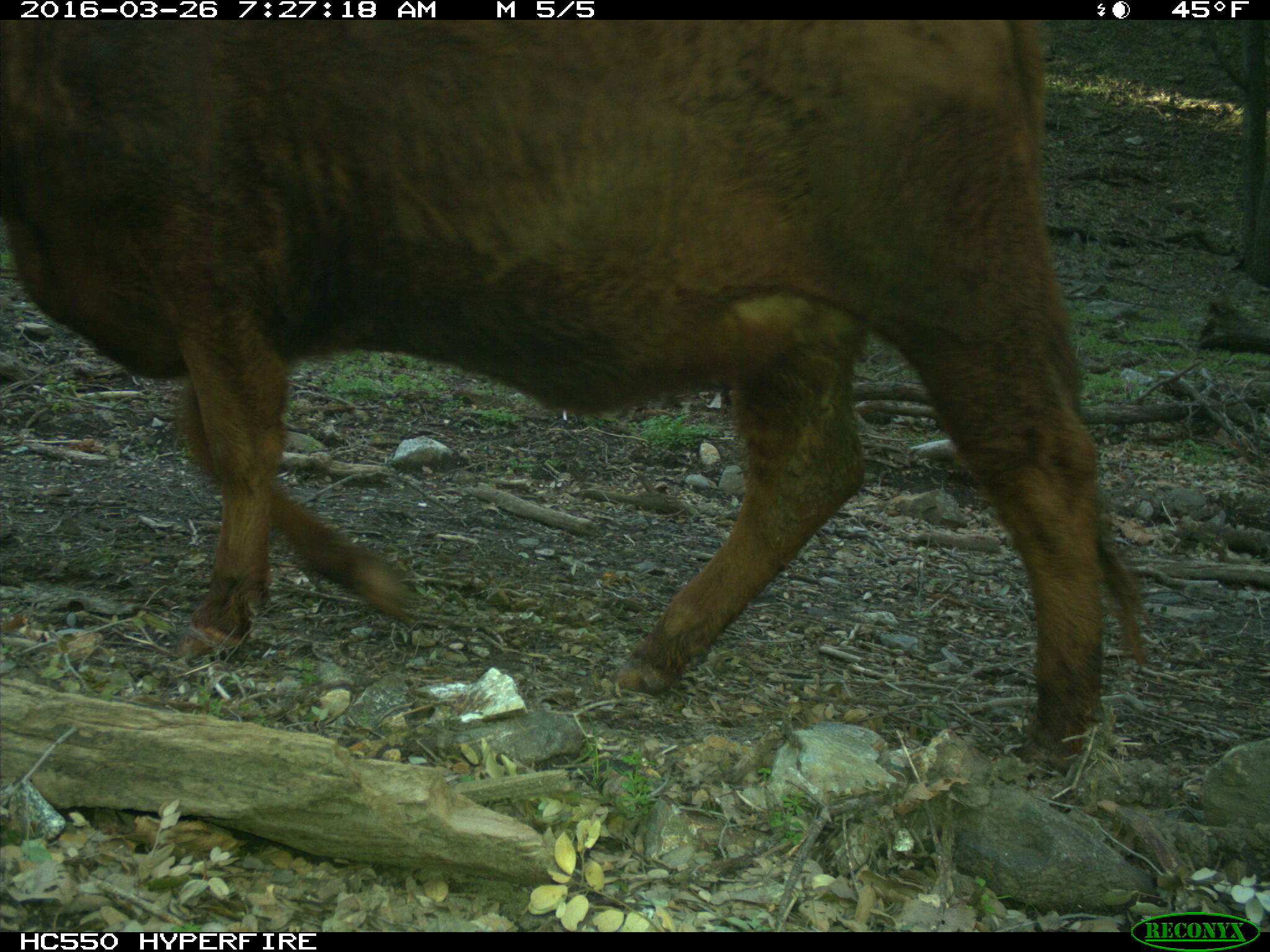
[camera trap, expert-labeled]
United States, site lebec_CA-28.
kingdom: Animalia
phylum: Chordata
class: Mammalia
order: Artiodactyla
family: Bovidae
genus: Bos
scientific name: Bos taurus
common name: domestic cow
Bos taurus (domestic cow).